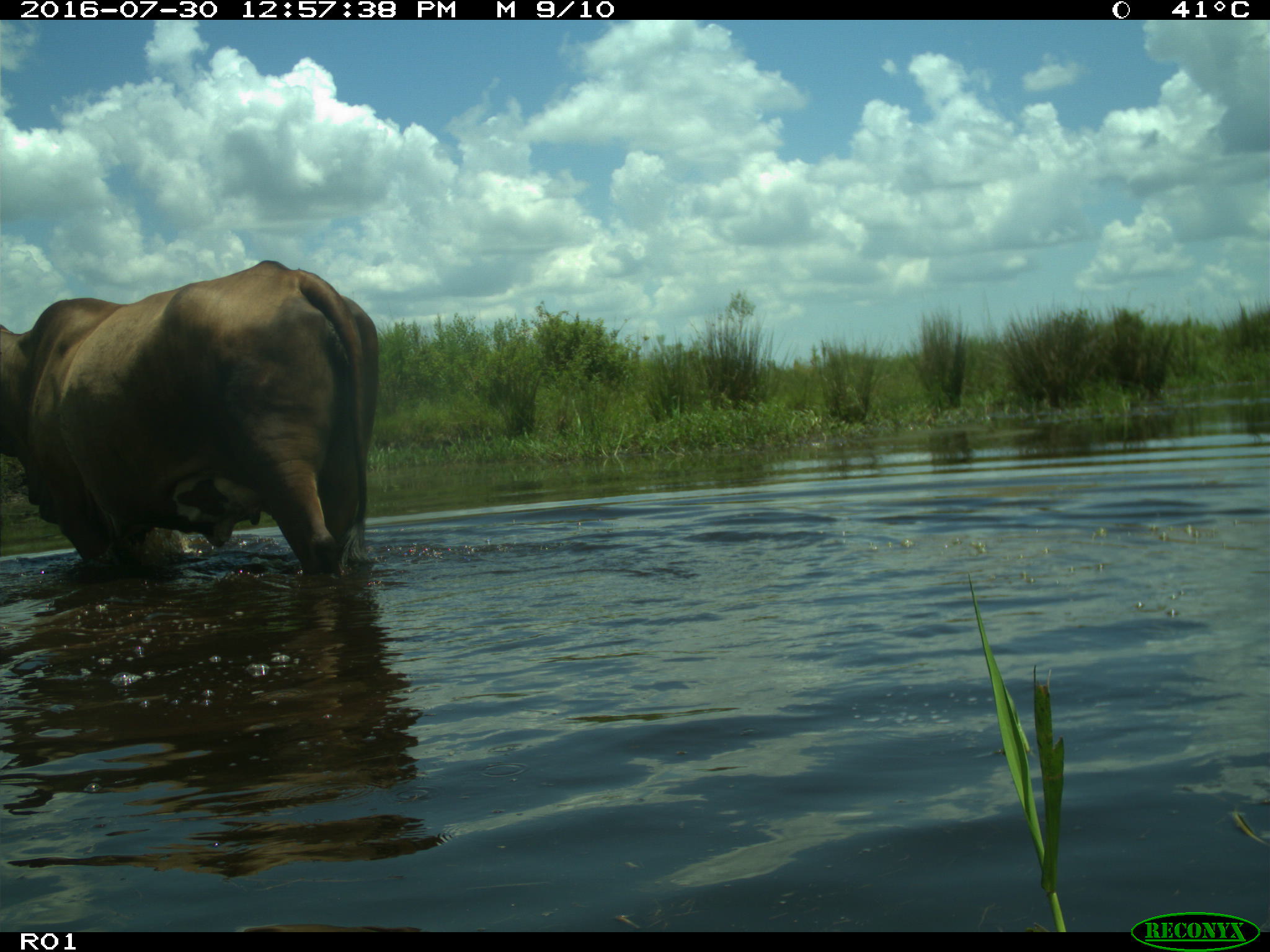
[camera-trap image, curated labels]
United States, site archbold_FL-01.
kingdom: Animalia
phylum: Chordata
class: Mammalia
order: Artiodactyla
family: Bovidae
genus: Bos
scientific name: Bos taurus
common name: domestic cow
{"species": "Bos taurus (domestic cow)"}